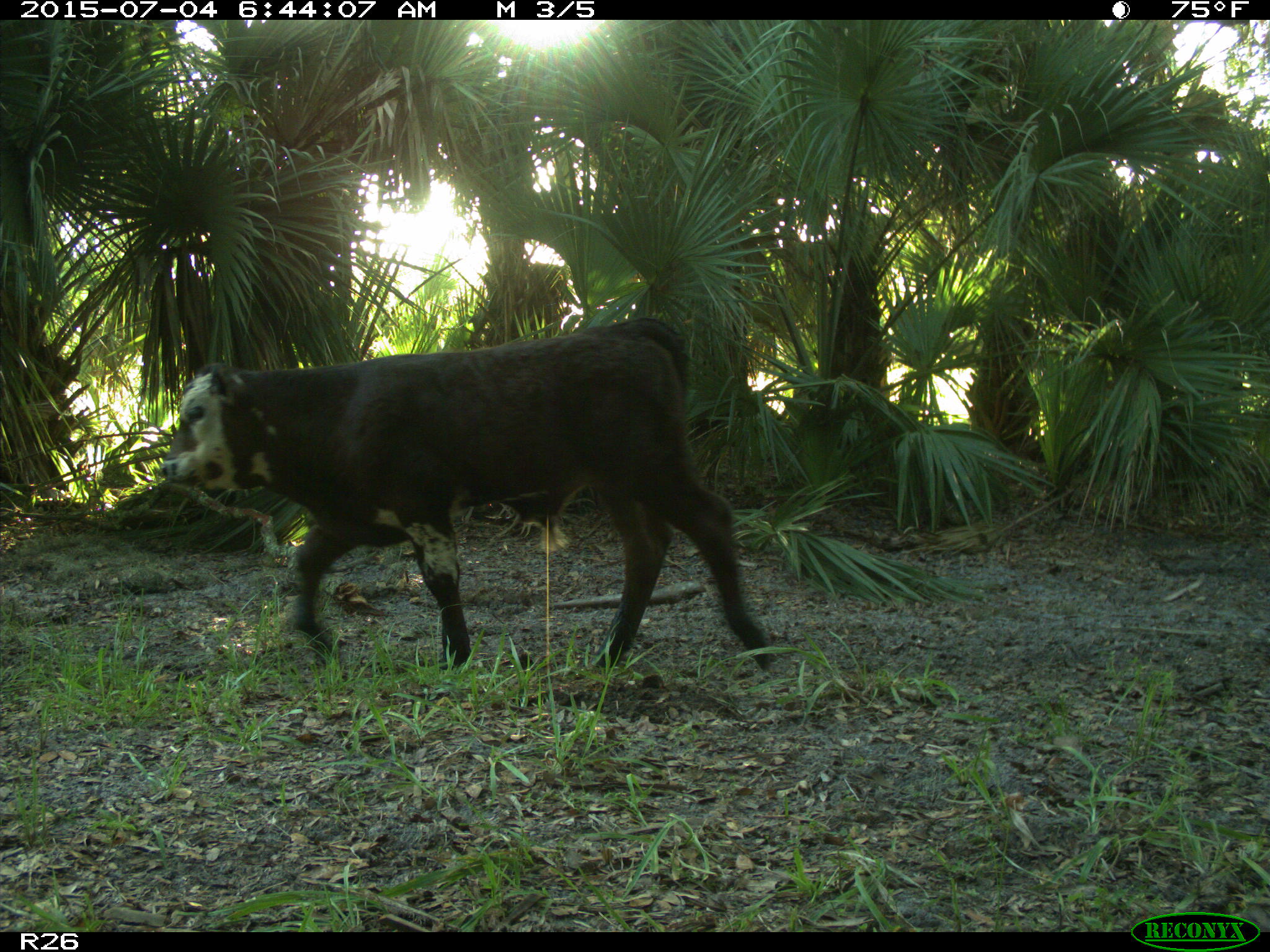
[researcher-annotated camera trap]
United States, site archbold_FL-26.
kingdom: Animalia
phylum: Chordata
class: Mammalia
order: Artiodactyla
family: Bovidae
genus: Bos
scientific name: Bos taurus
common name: domestic cow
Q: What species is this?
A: Bos taurus (domestic cow).